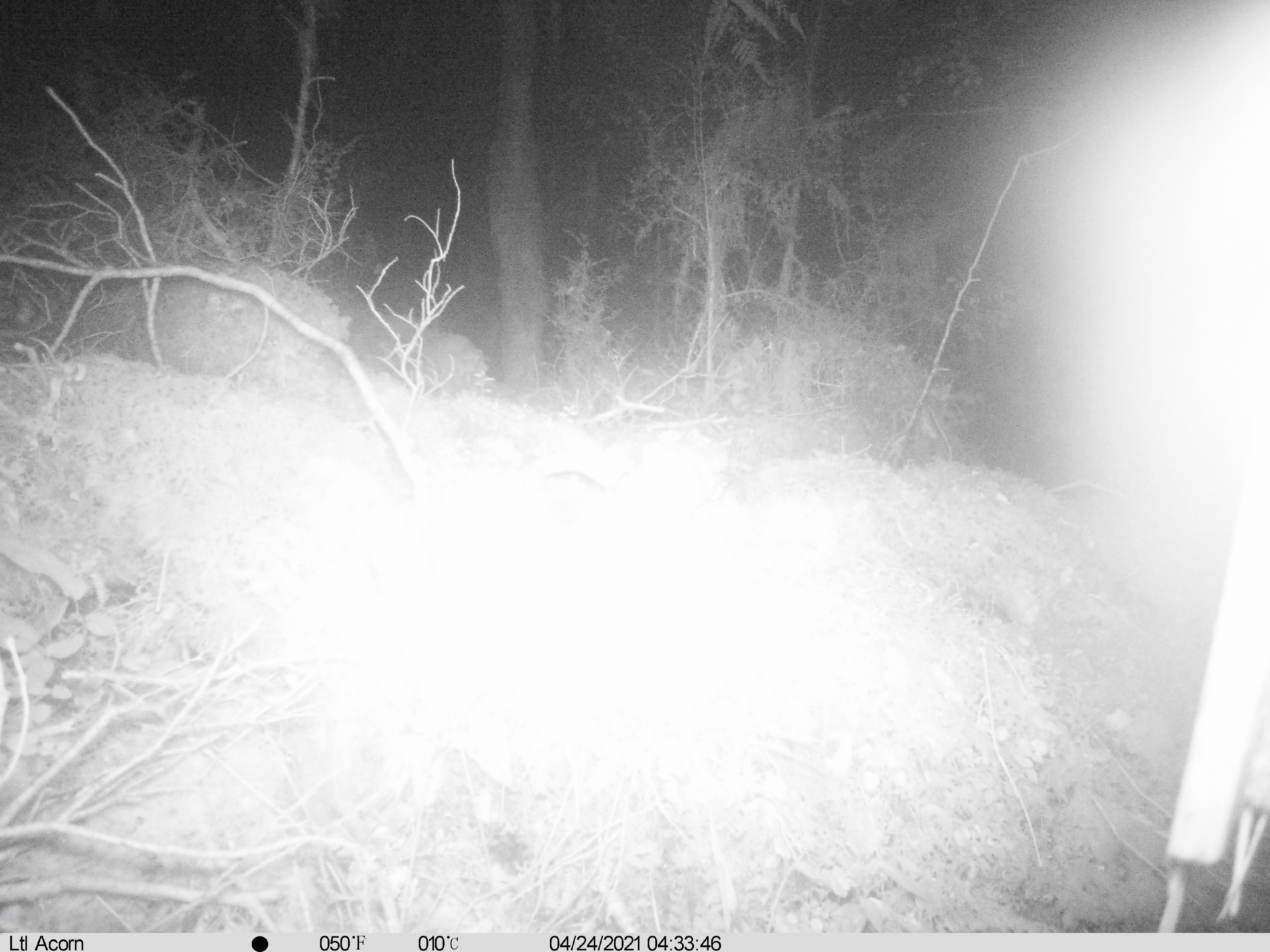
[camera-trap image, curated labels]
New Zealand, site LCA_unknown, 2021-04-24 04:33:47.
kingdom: Animalia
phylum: Chordata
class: Mammalia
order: Carnivora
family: Mustelidae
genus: Mustela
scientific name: Mustela erminea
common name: stoat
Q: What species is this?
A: Stoat (Mustela erminea).